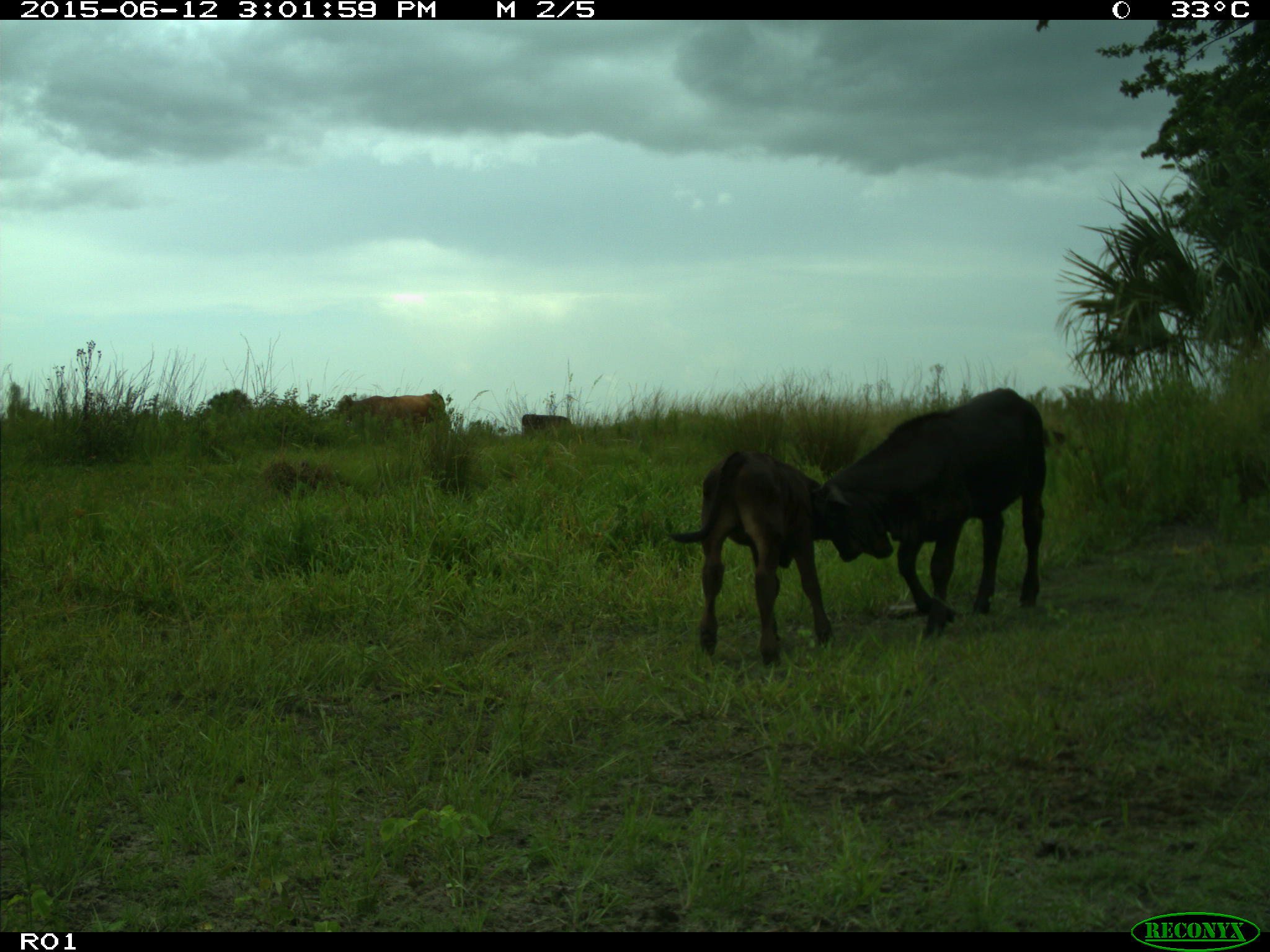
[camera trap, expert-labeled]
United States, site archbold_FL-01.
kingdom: Animalia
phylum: Chordata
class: Mammalia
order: Artiodactyla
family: Bovidae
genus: Bos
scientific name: Bos taurus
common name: domestic cow